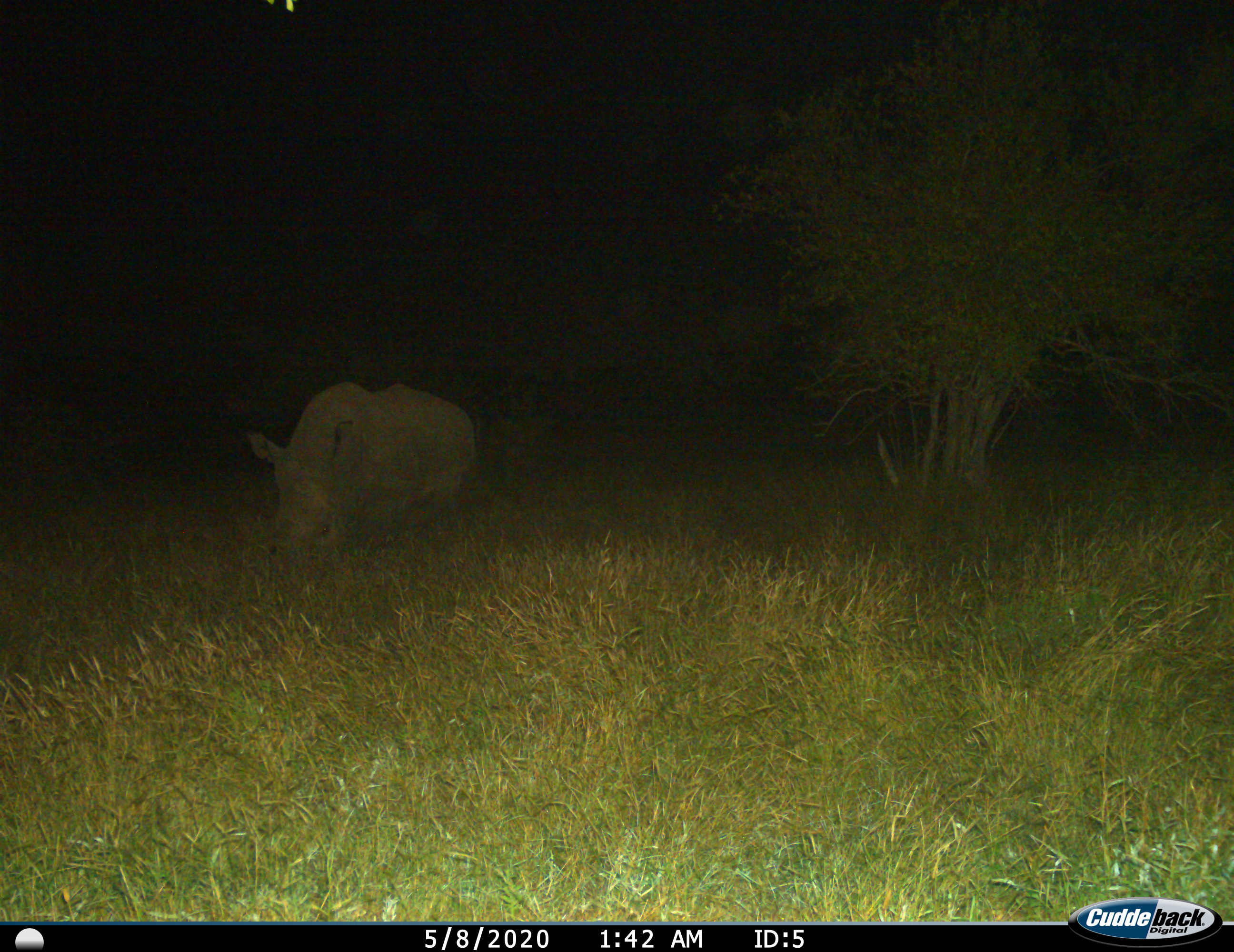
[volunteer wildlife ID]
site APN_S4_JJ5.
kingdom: Animalia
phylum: Chordata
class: Mammalia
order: Perissodactyla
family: Rhinocerotidae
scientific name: Rhinocerotidae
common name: unknown rhinoceros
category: rhinocerosunknown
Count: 1.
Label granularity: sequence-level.